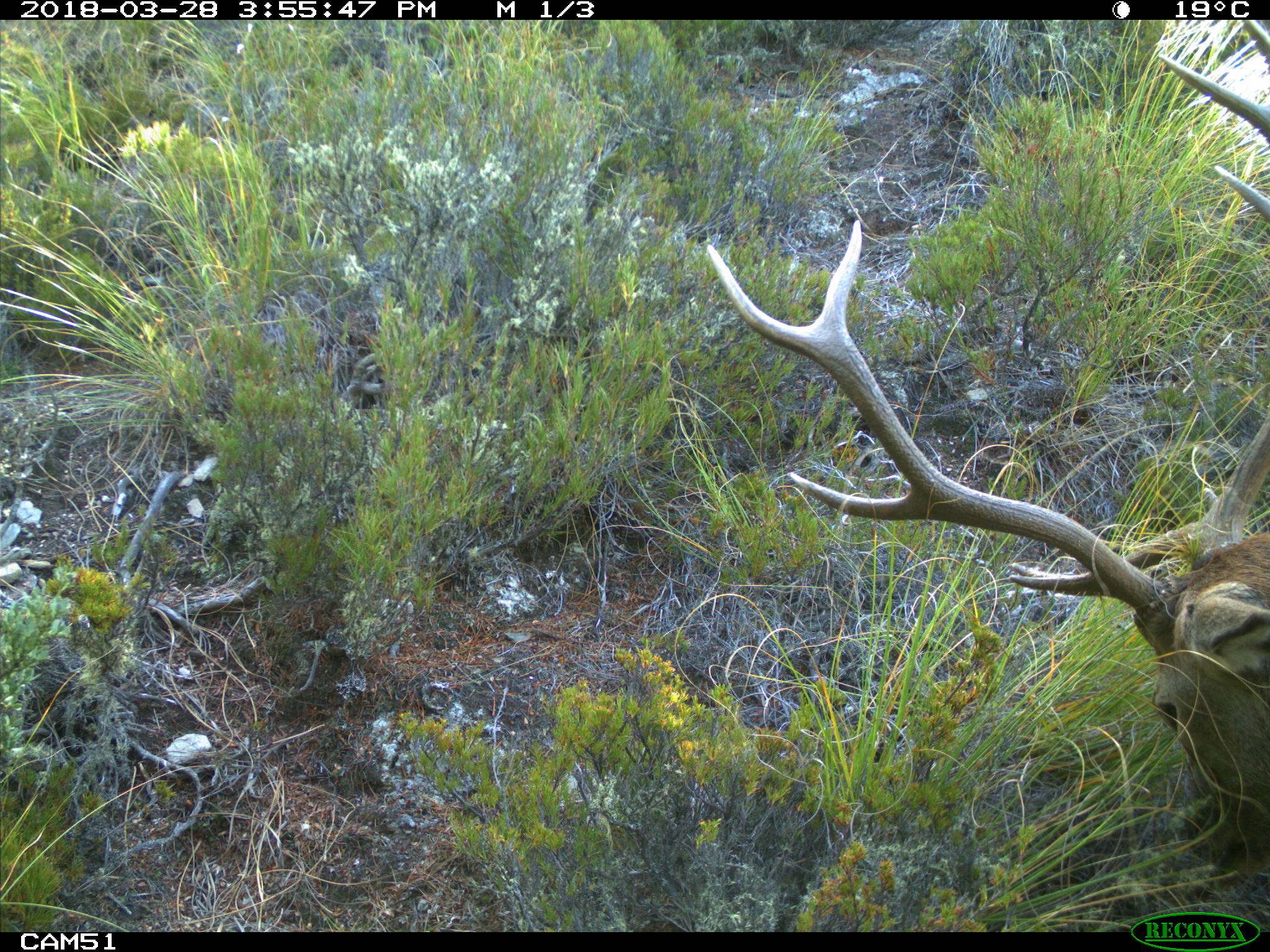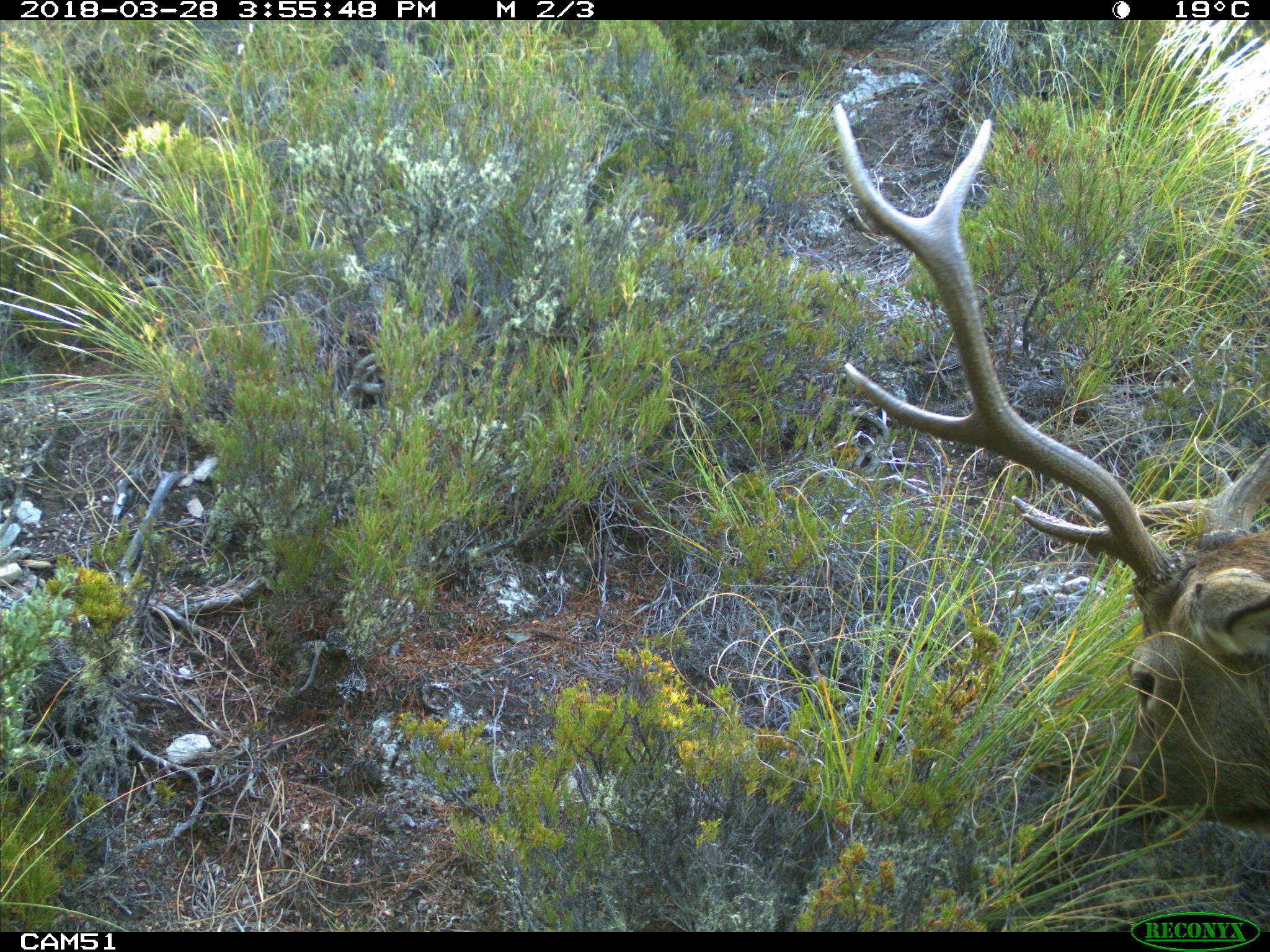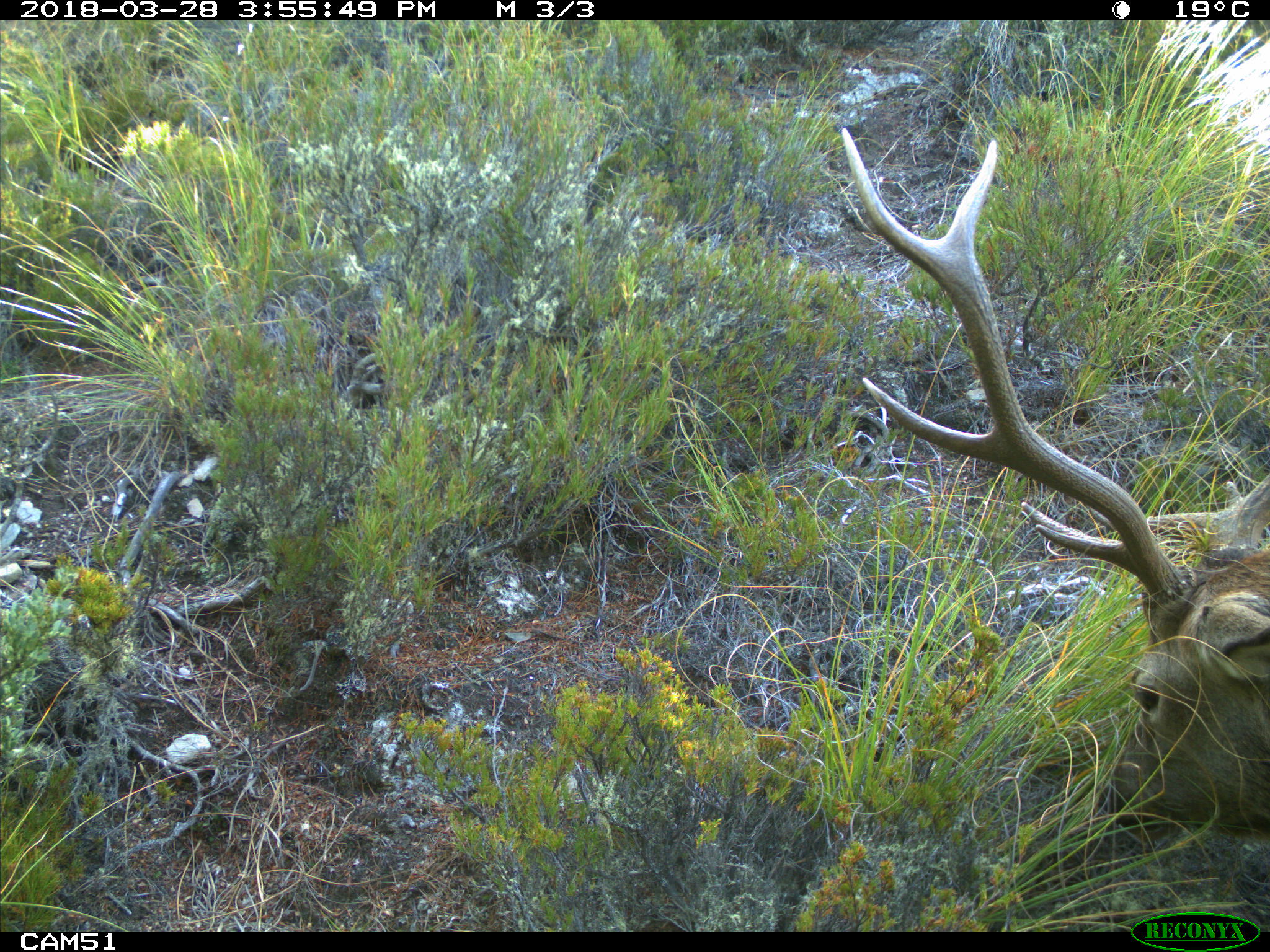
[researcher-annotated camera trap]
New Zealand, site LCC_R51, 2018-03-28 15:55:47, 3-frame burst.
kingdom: Animalia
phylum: Chordata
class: Mammalia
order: Artiodactyla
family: Cervidae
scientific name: Cervidae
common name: deer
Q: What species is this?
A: Deer (Cervidae).